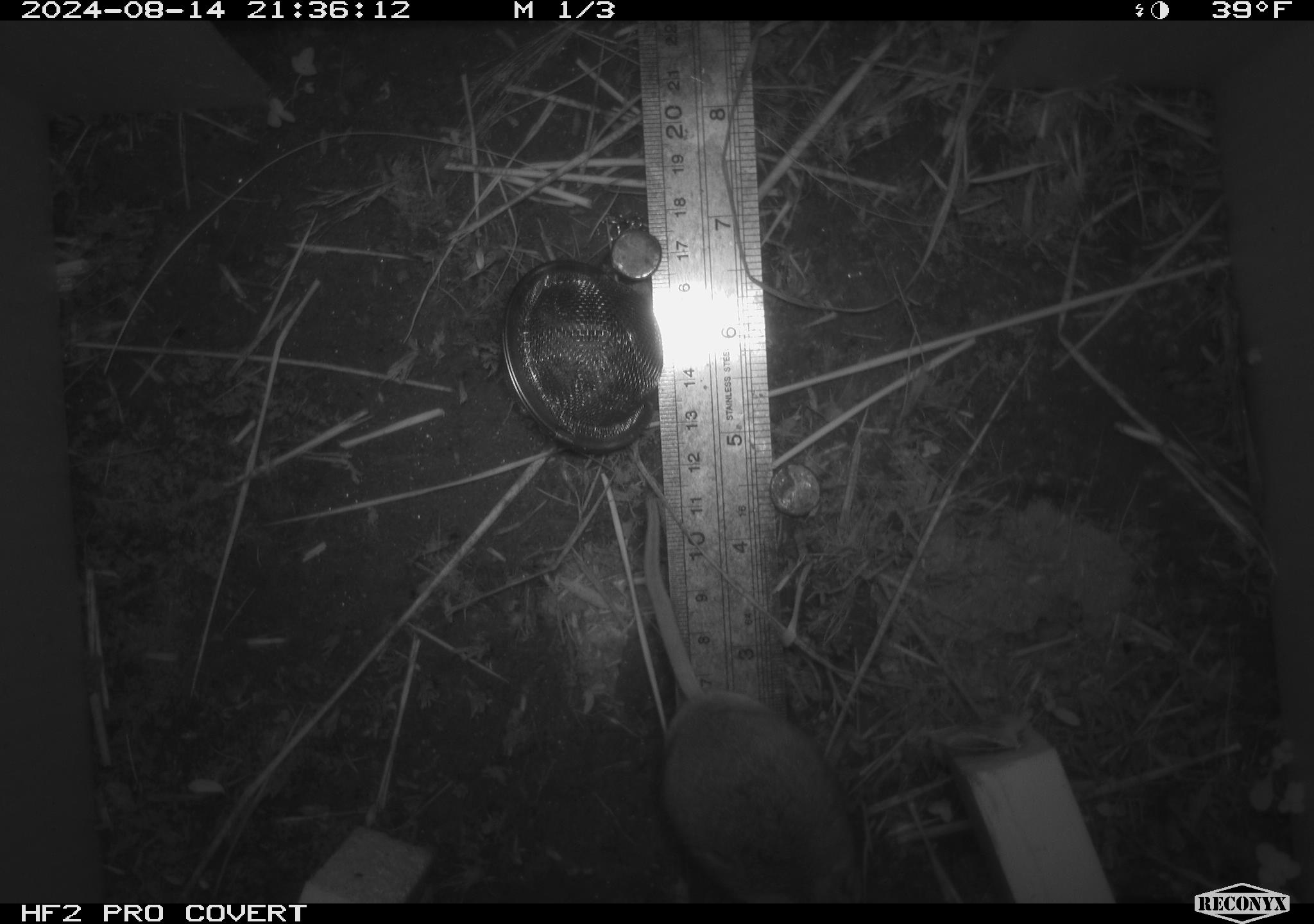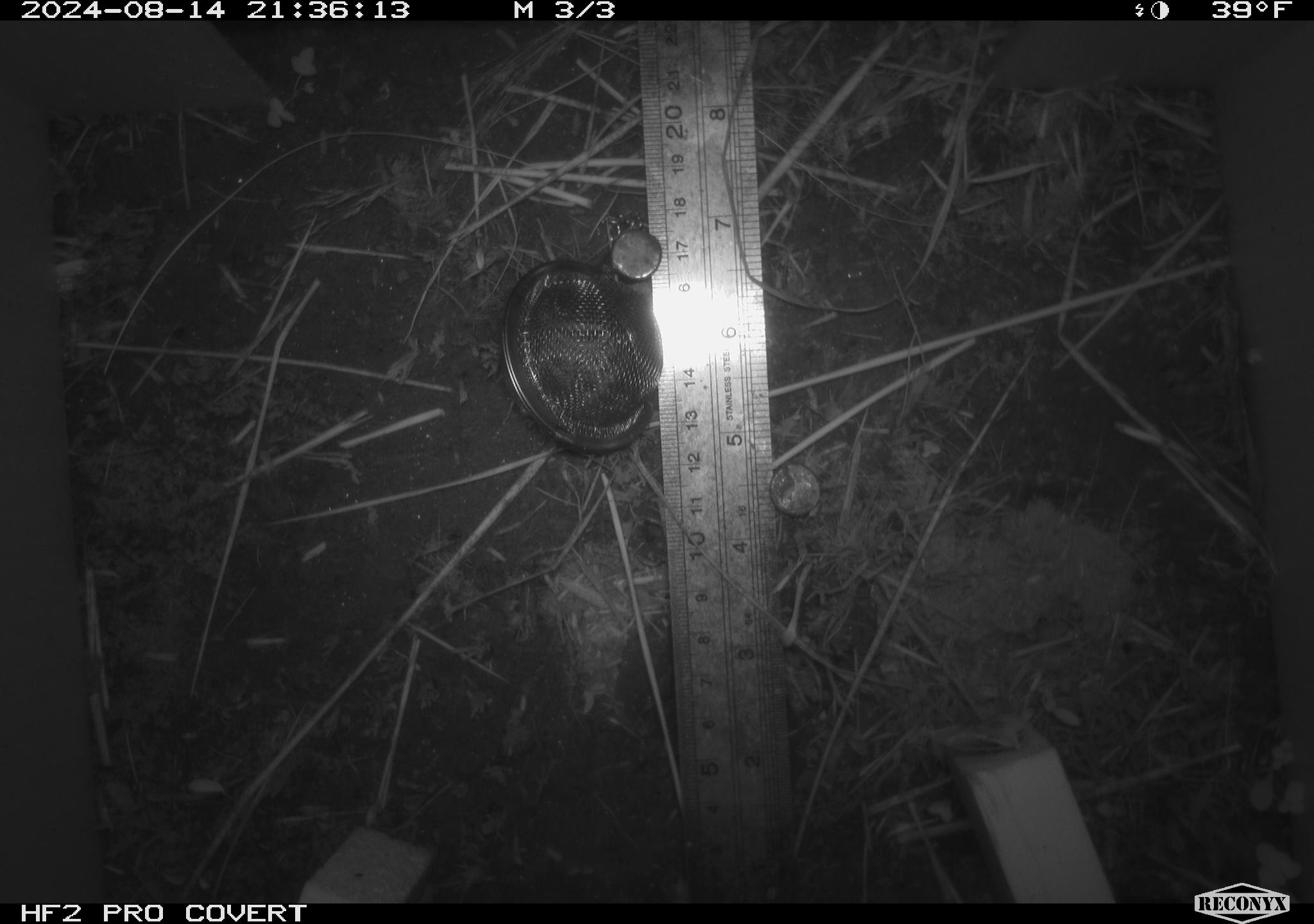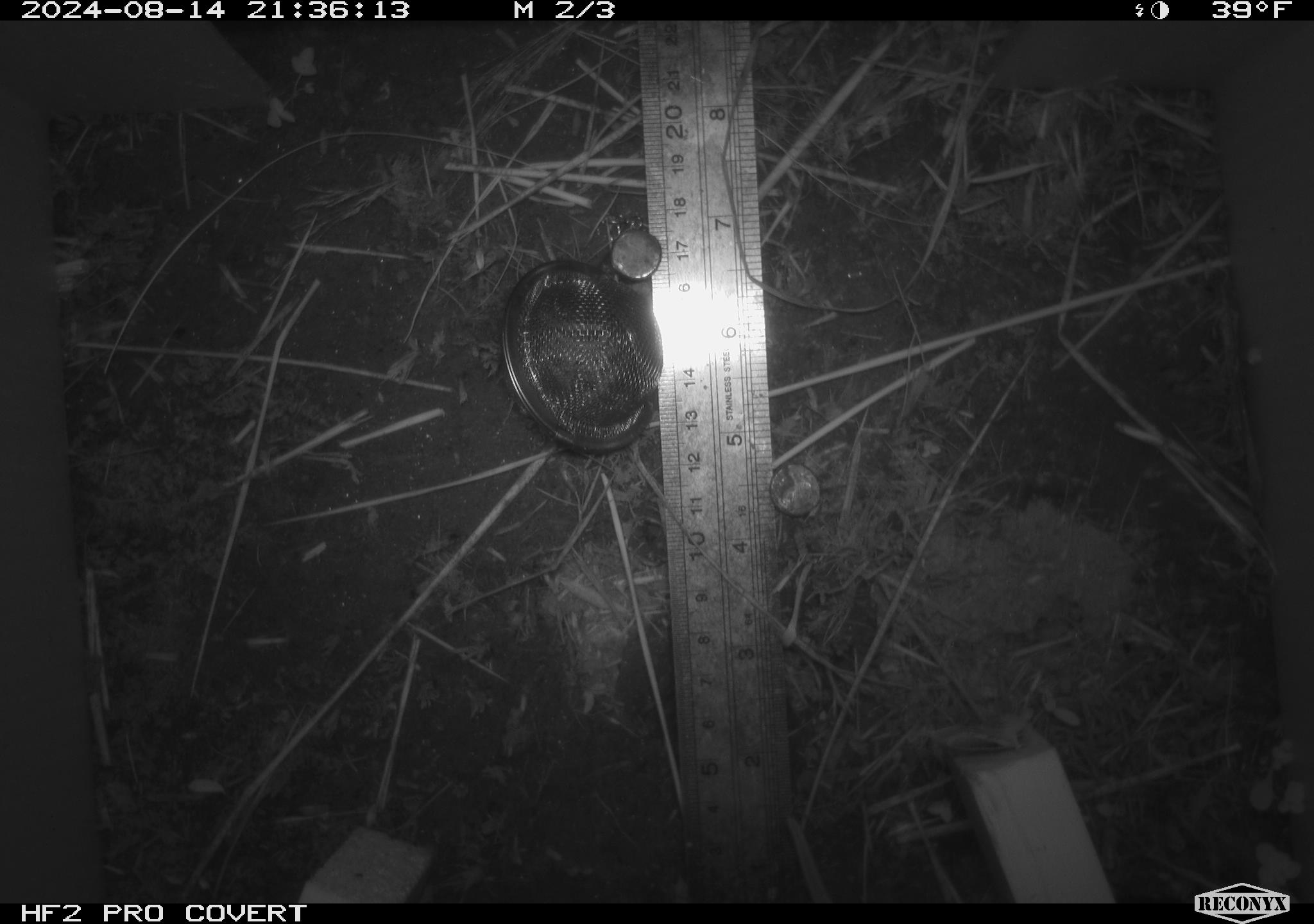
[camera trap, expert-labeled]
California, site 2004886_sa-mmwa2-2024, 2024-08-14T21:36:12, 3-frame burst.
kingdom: Animalia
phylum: Chordata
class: Mammalia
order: Rodentia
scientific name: Rodentia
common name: mouse species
Mouse species (Rodentia).